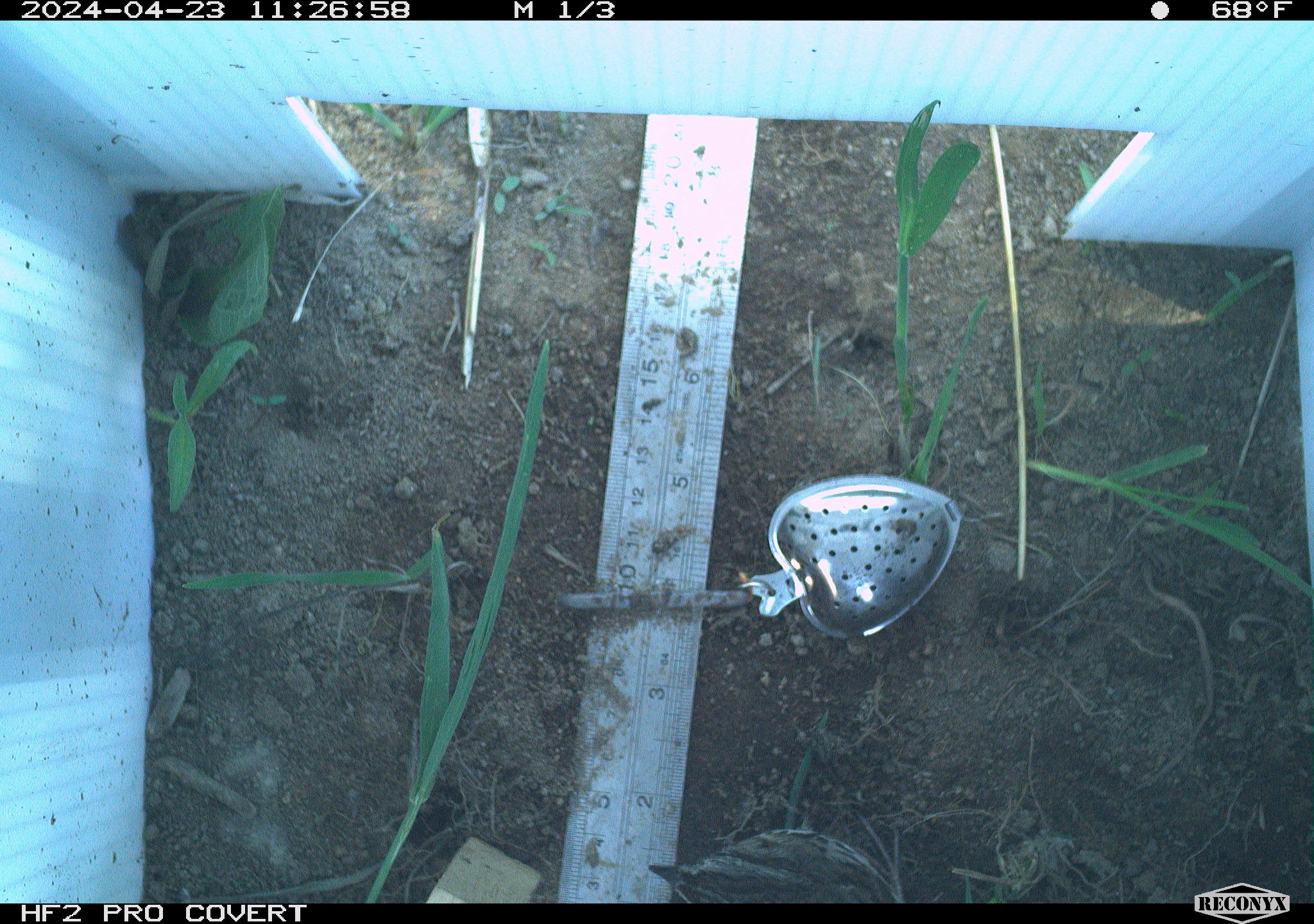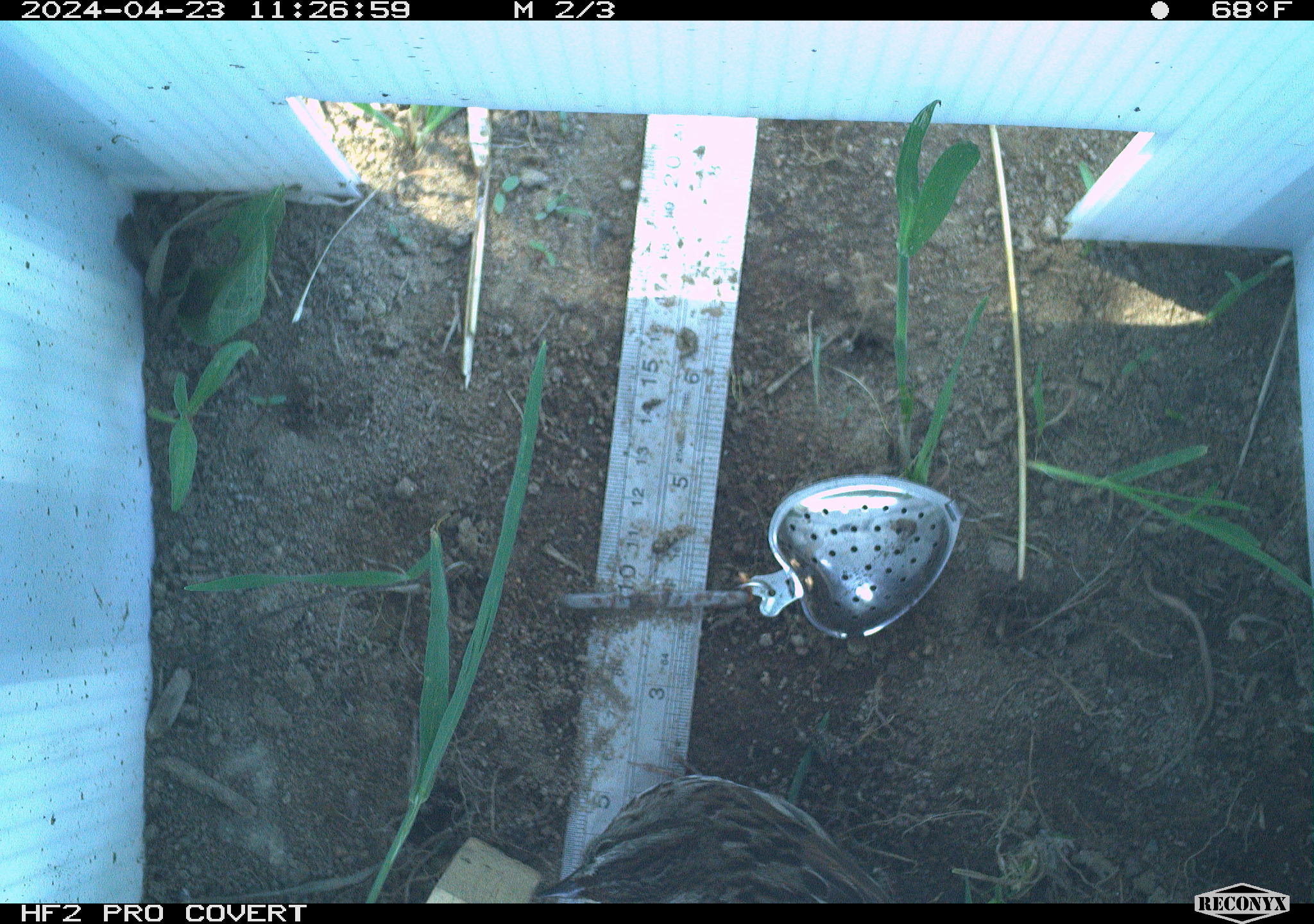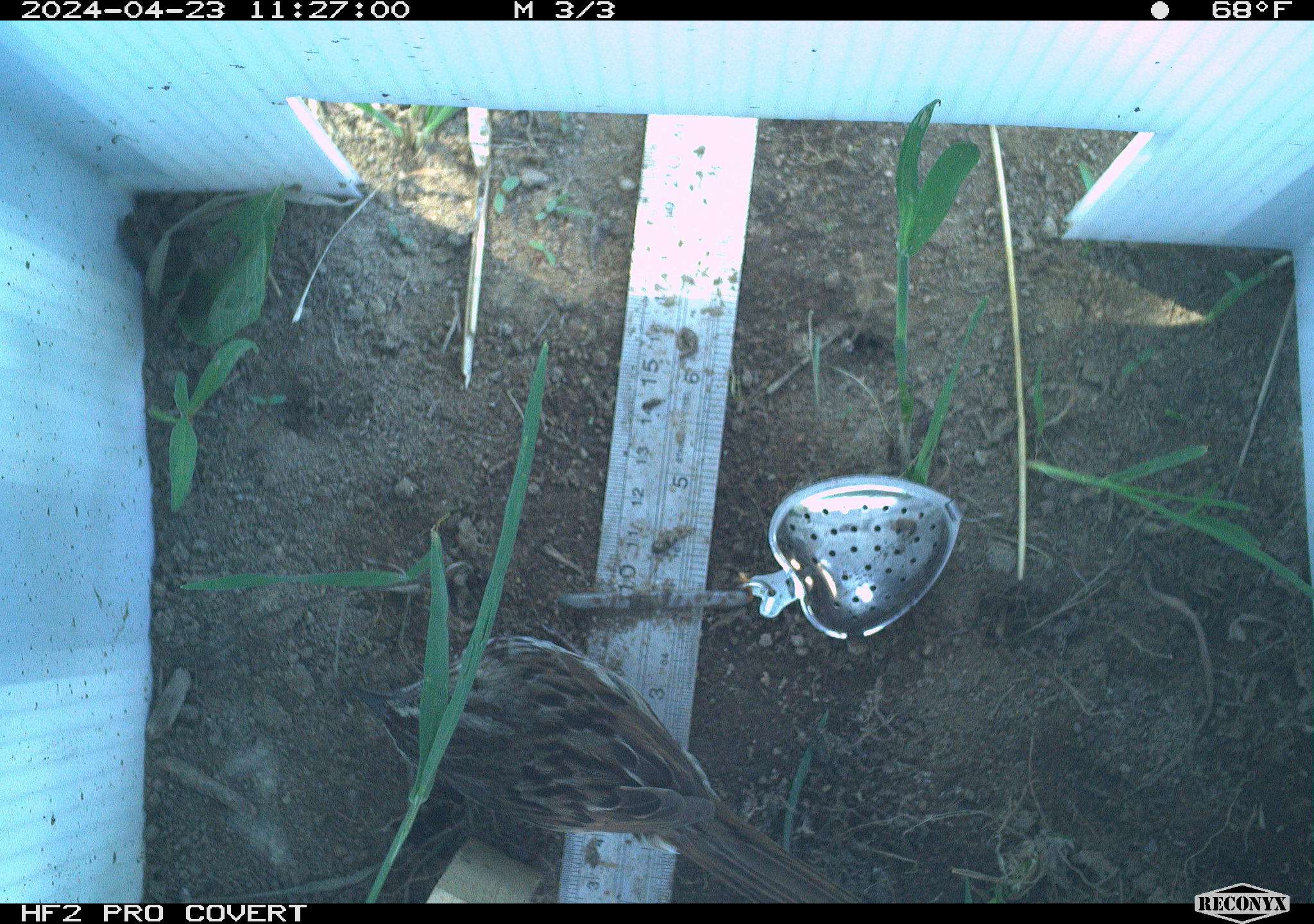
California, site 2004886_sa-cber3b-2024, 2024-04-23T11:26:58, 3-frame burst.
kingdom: Animalia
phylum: Chordata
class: Aves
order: Passeriformes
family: Passerellidae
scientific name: Passerellidae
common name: new world sparrows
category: passerellidae family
Passerellidae family (new world sparrows) (Passerellidae).